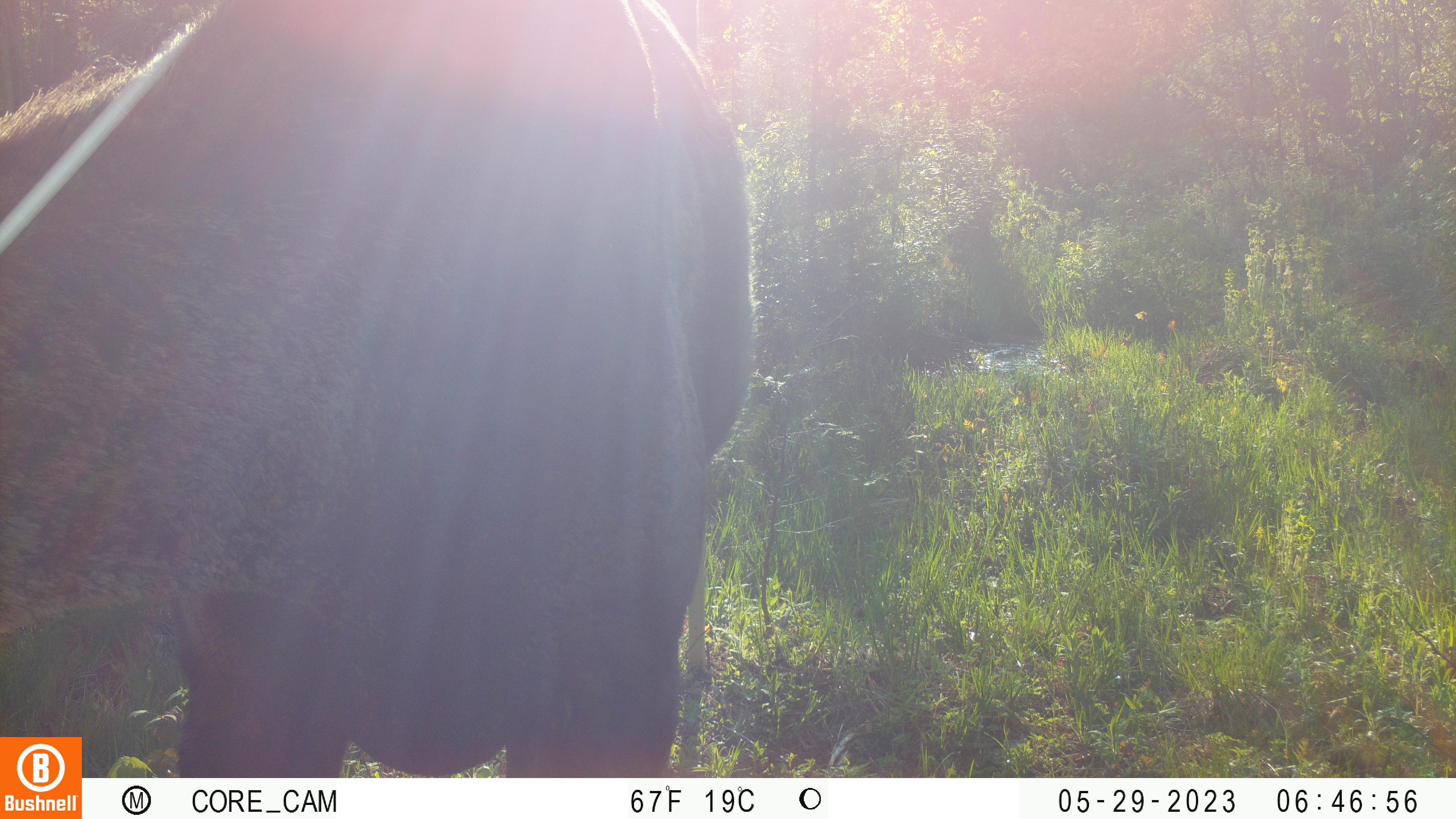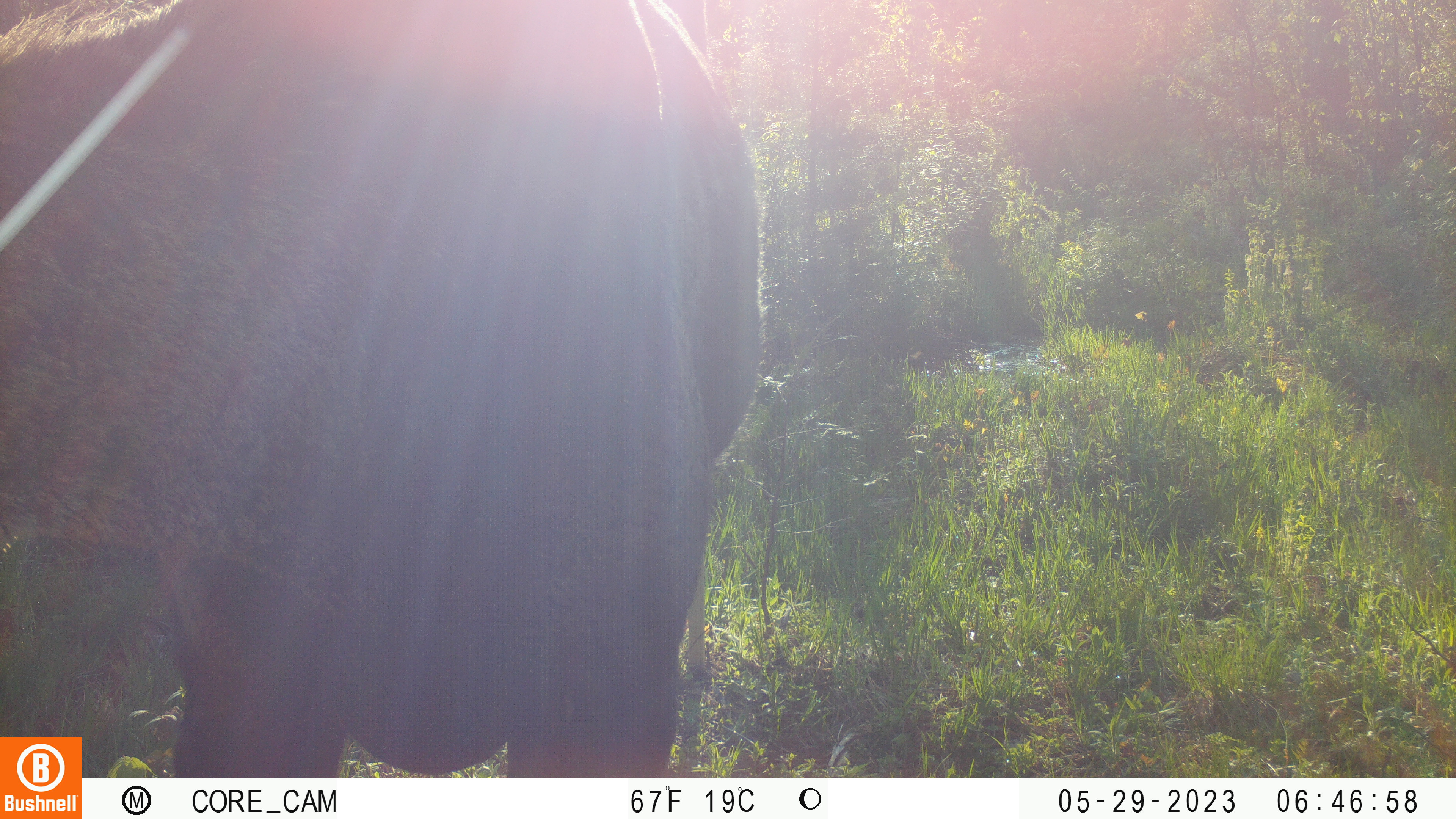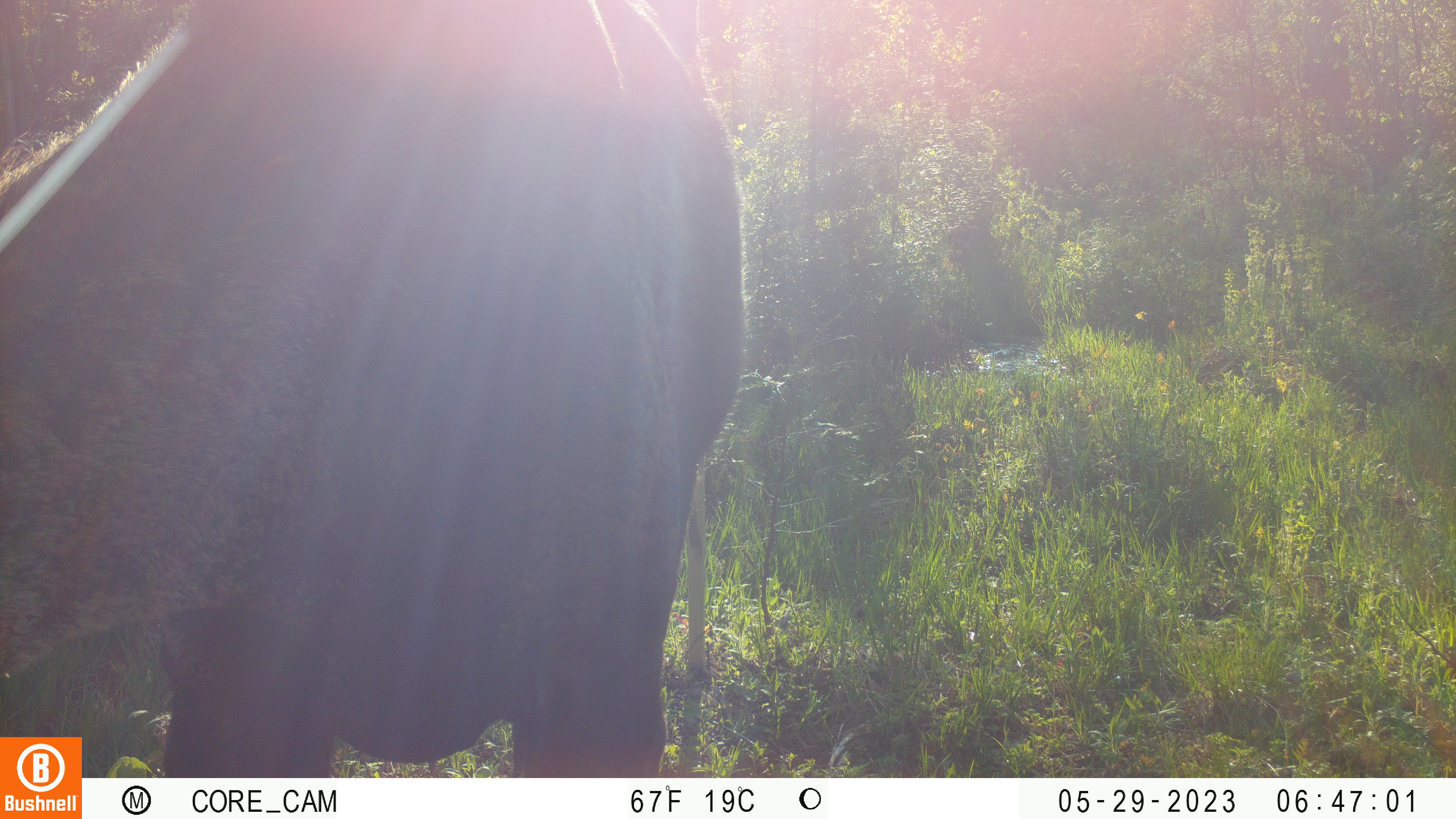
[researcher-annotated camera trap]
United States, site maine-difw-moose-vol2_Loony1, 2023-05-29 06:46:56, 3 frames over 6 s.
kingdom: Animalia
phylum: Chordata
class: Mammalia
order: Artiodactyla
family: Cervidae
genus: Alces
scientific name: Alces alces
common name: moose